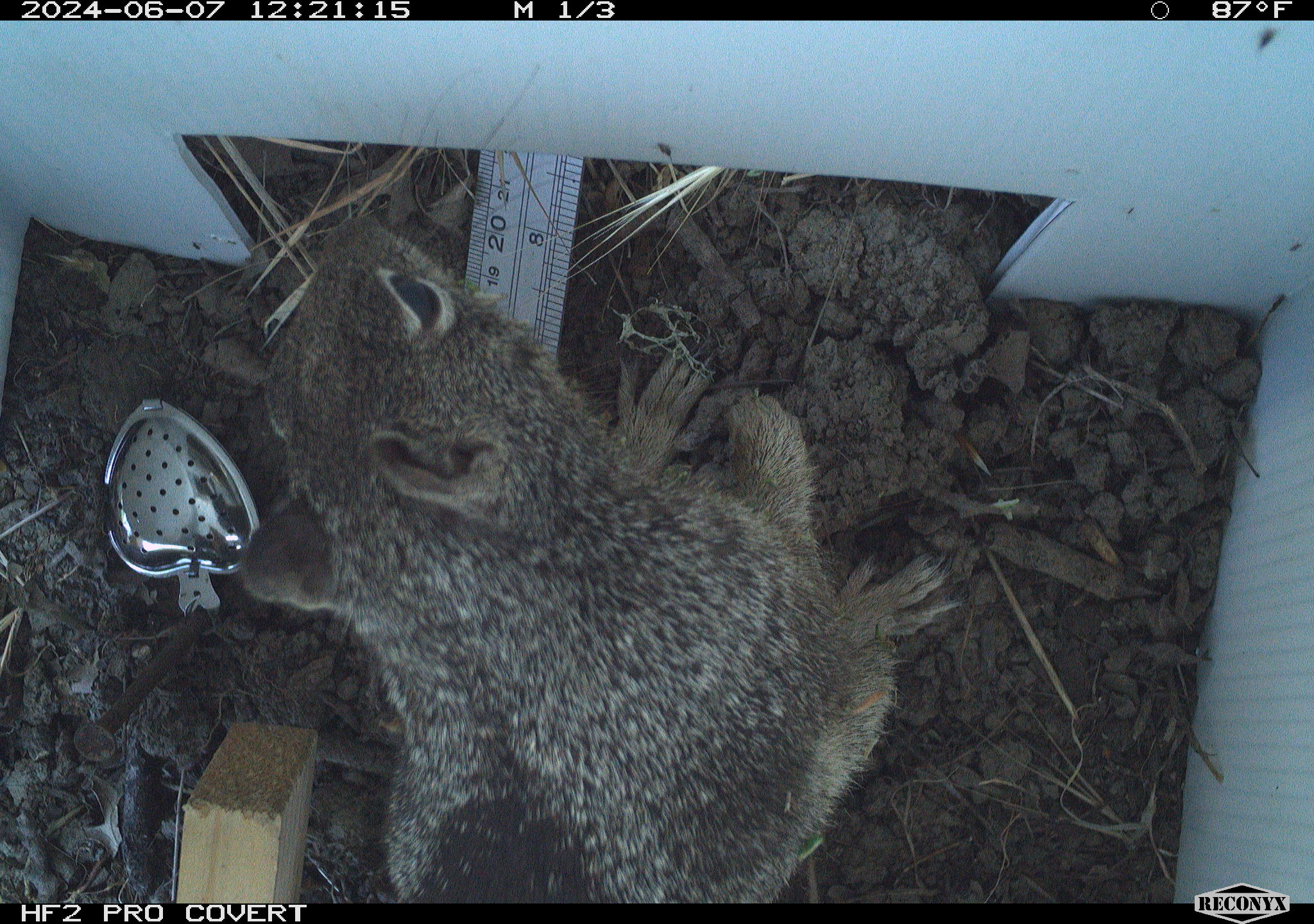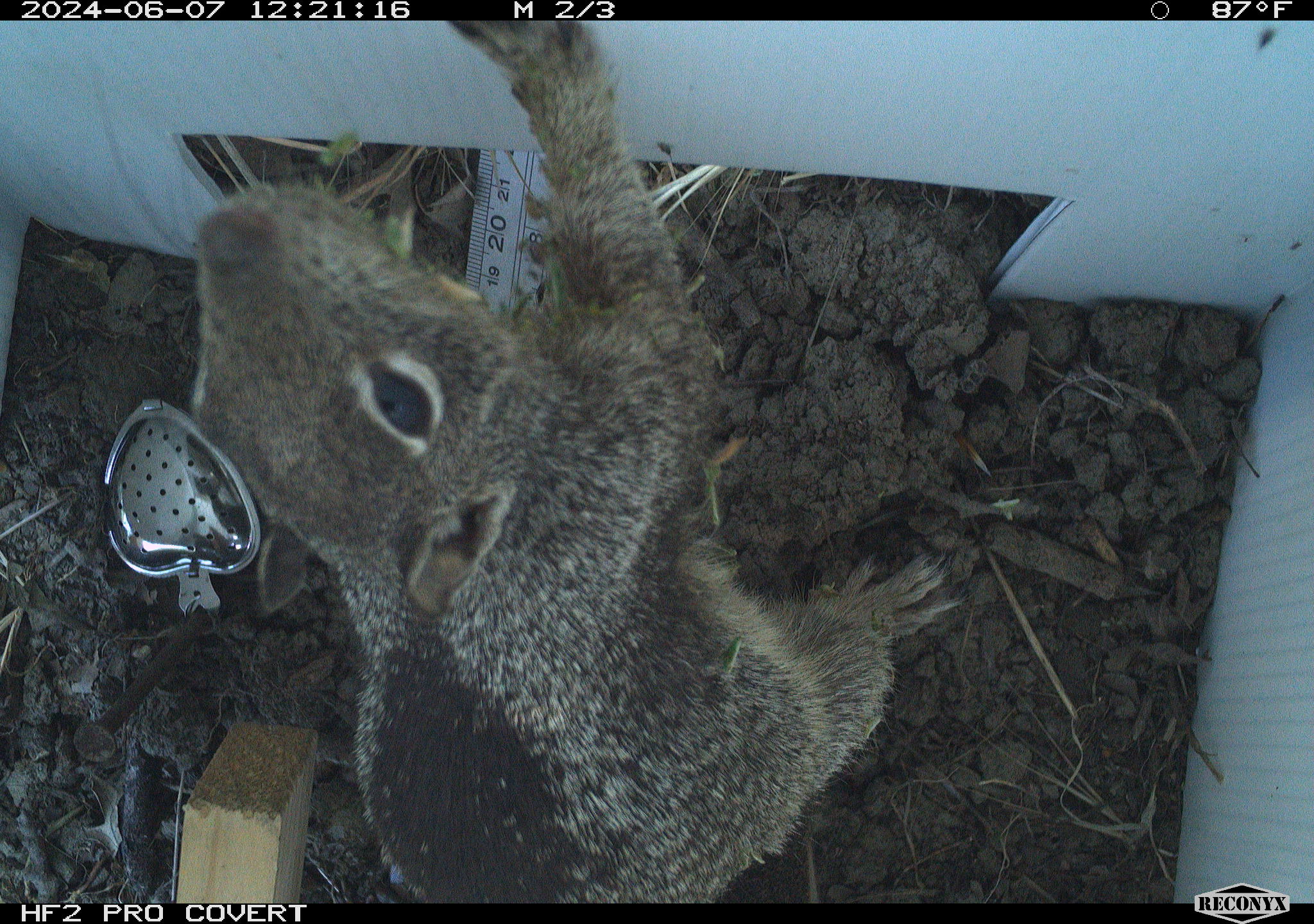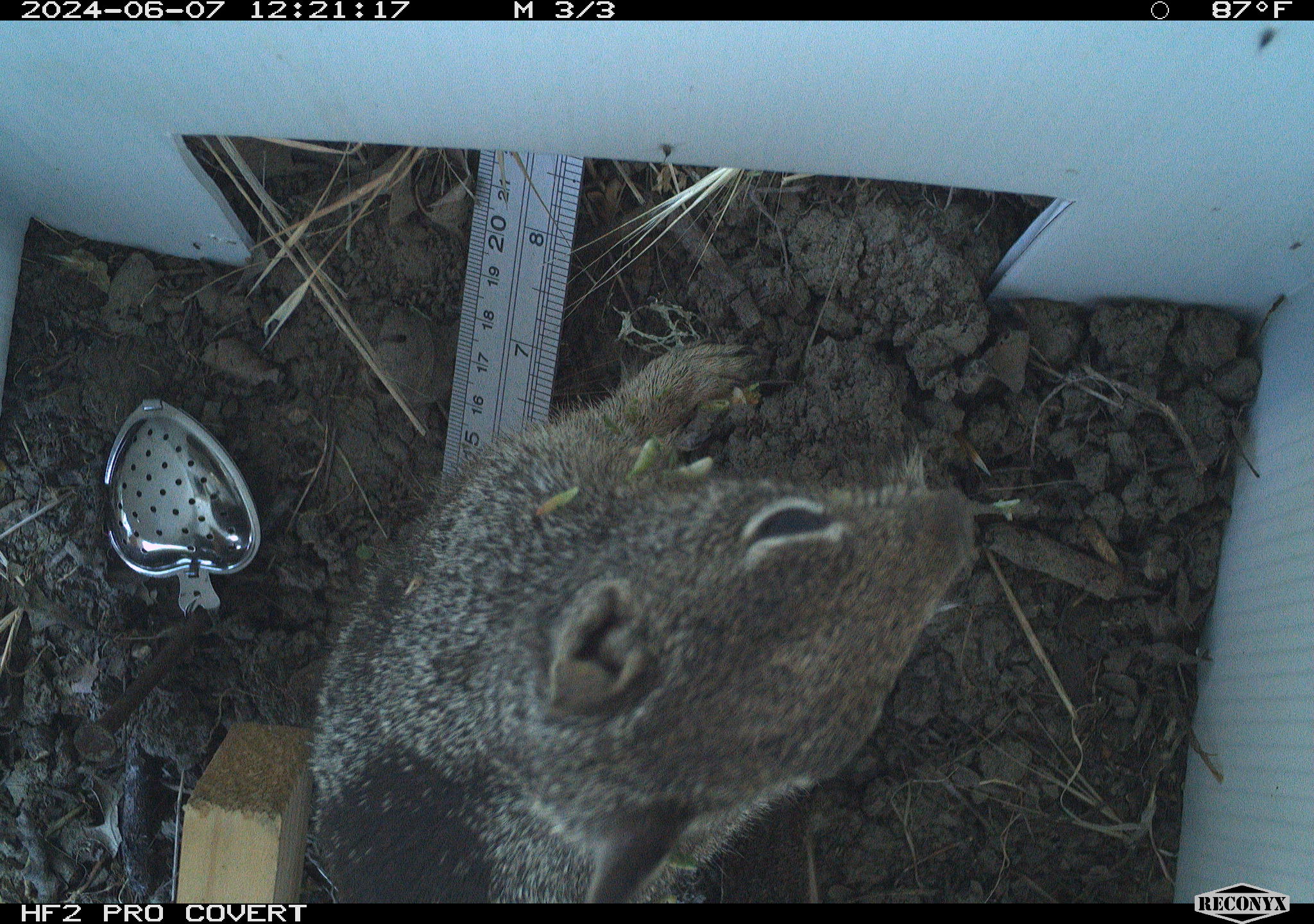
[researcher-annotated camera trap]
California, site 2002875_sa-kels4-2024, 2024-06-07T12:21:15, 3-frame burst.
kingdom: Animalia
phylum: Chordata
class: Mammalia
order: Rodentia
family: Sciuridae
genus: Otospermophilus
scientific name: Otospermophilus beecheyi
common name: california ground squirrel